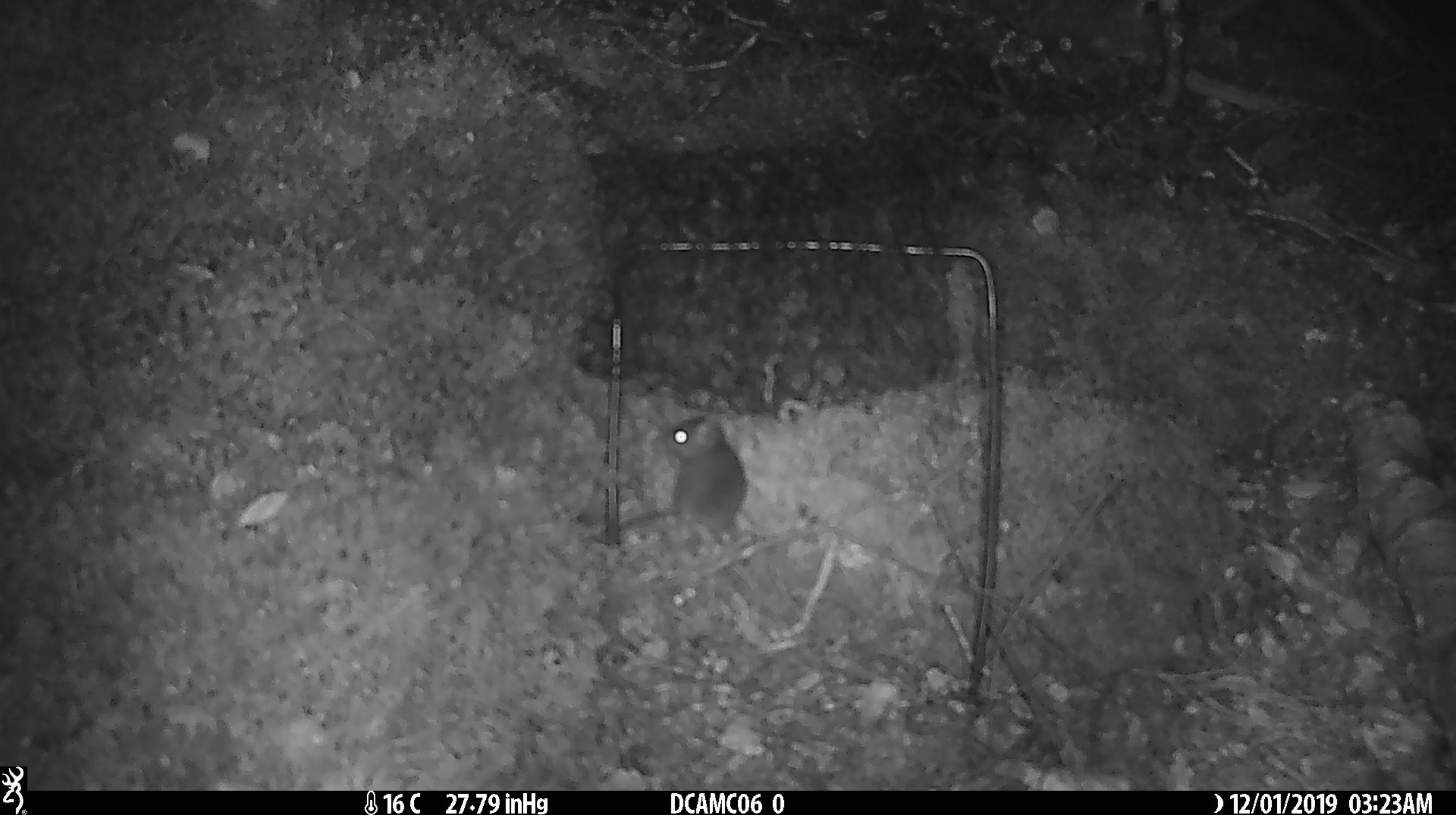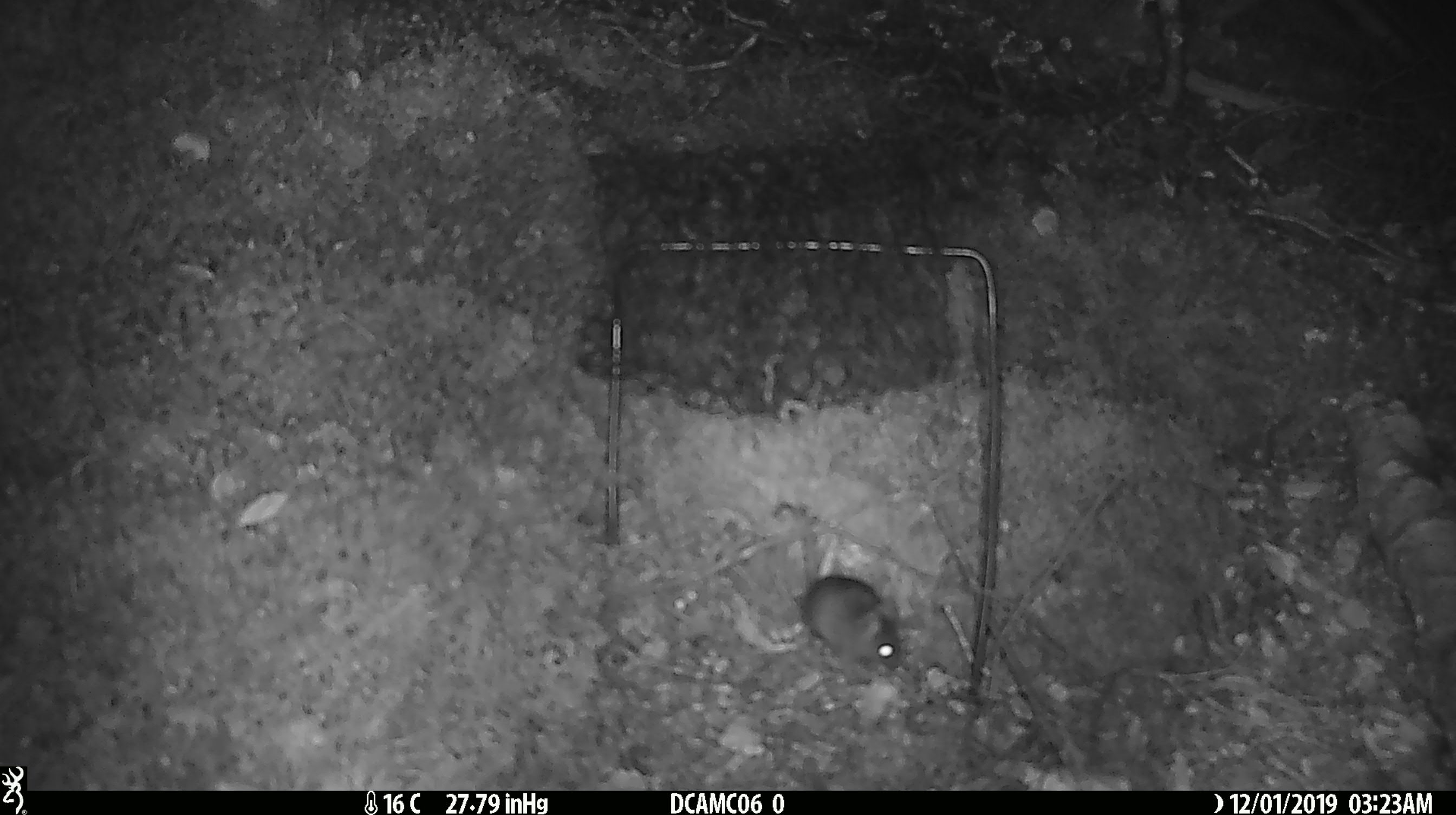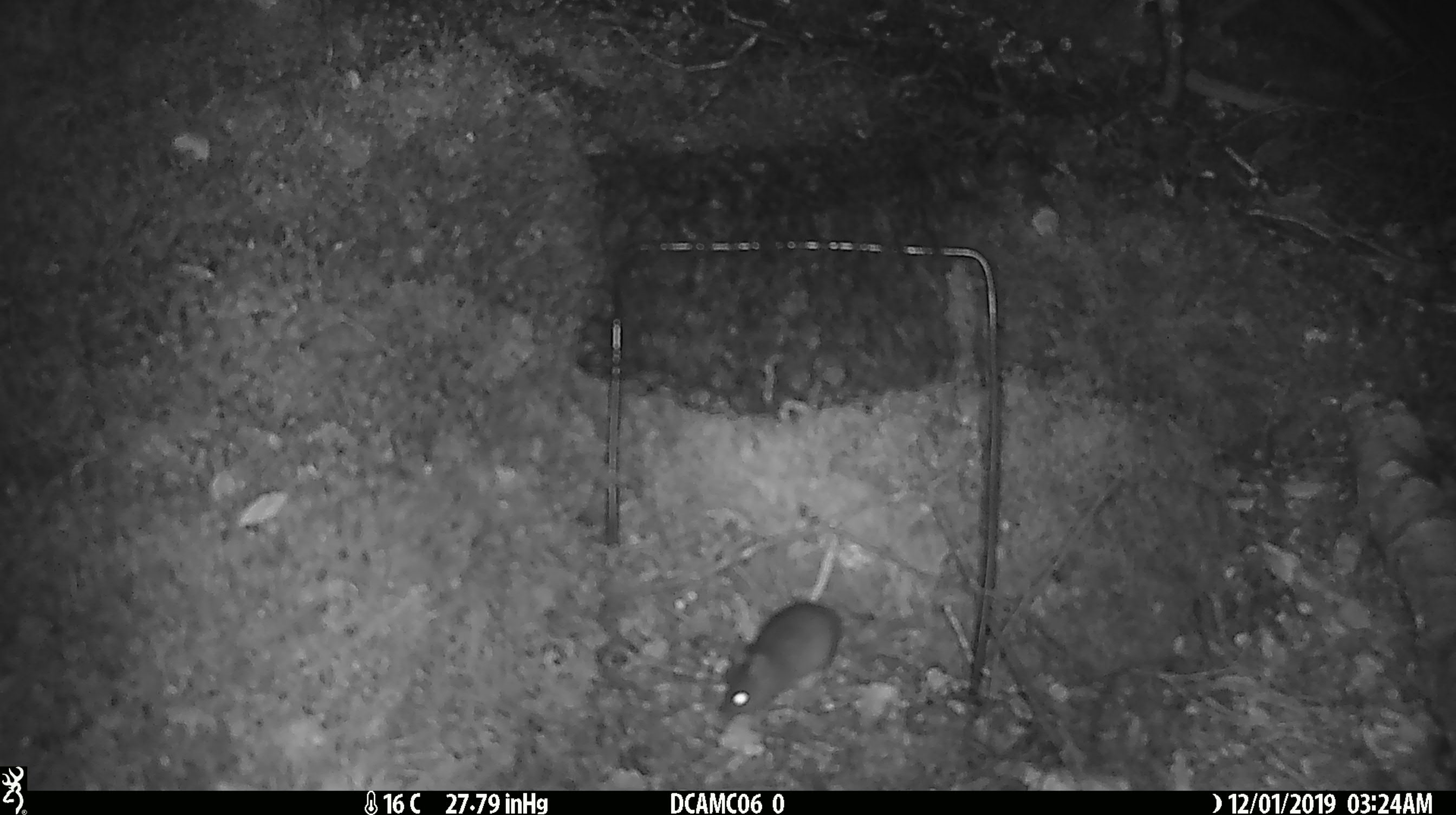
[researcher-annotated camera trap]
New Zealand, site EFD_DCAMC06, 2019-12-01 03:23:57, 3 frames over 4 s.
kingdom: Animalia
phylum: Chordata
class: Mammalia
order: Rodentia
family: Muridae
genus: Mus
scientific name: Mus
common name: mouse